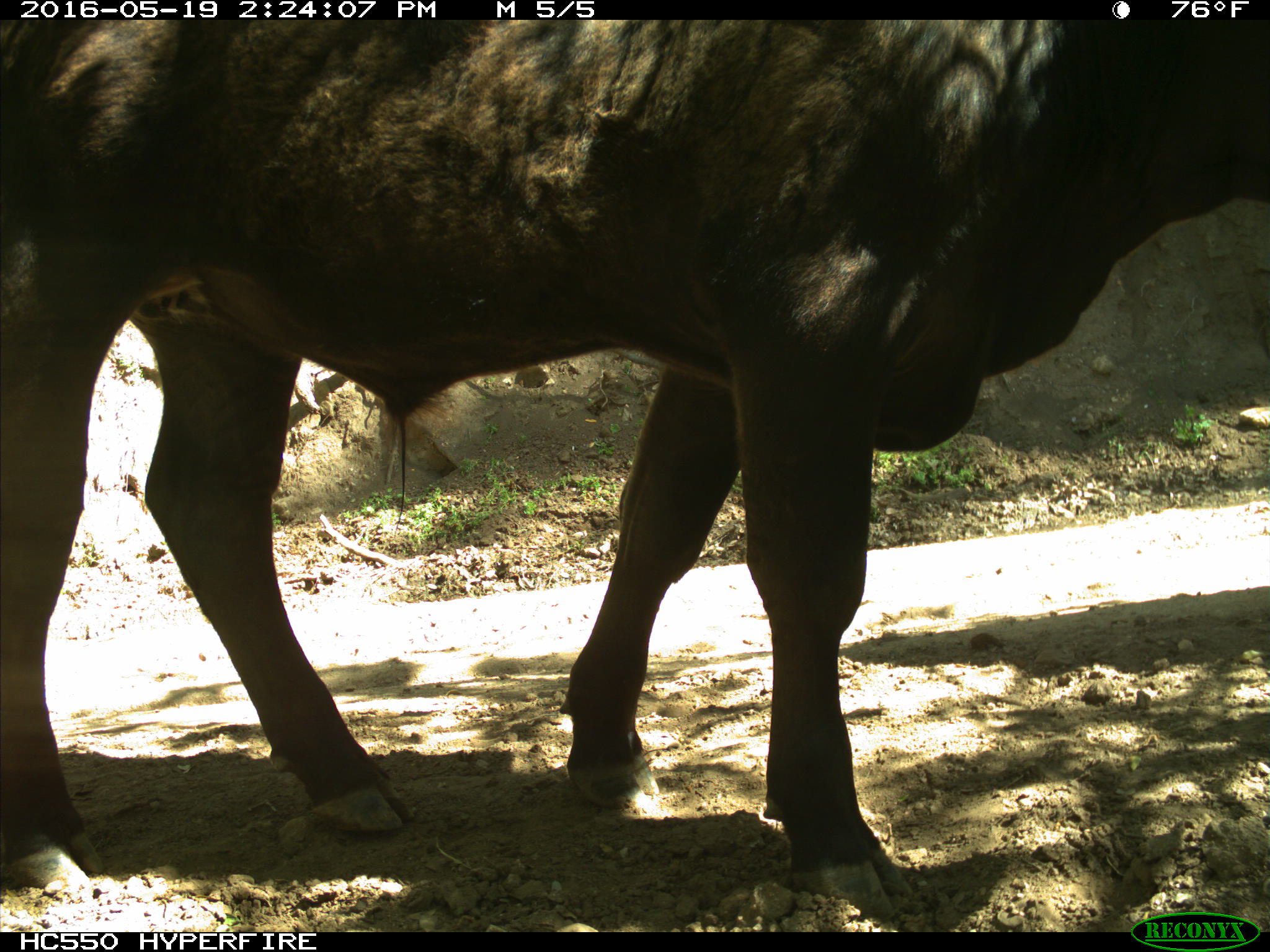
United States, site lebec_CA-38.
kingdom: Animalia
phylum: Chordata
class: Mammalia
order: Artiodactyla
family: Bovidae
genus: Bos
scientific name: Bos taurus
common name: domestic cow